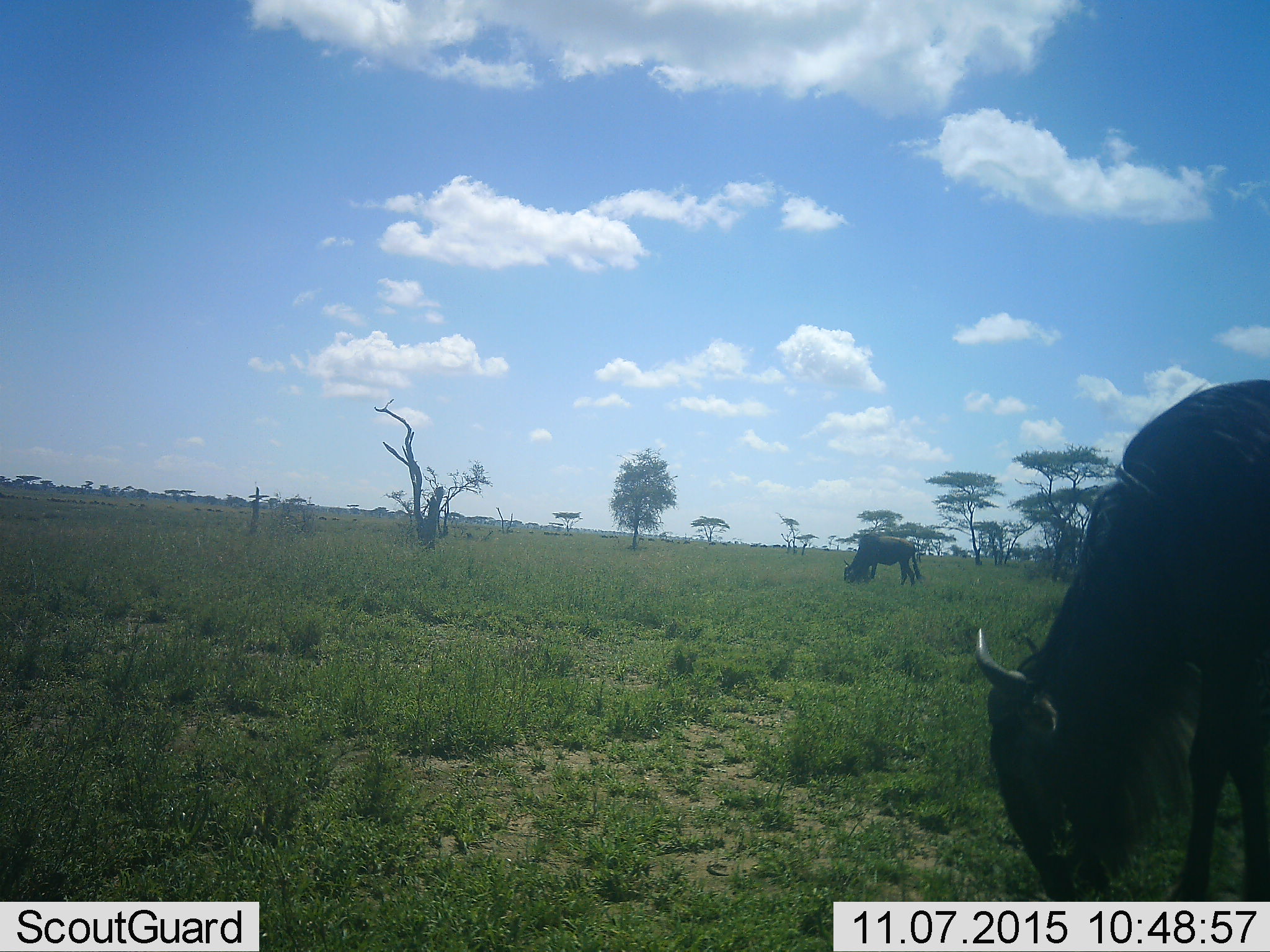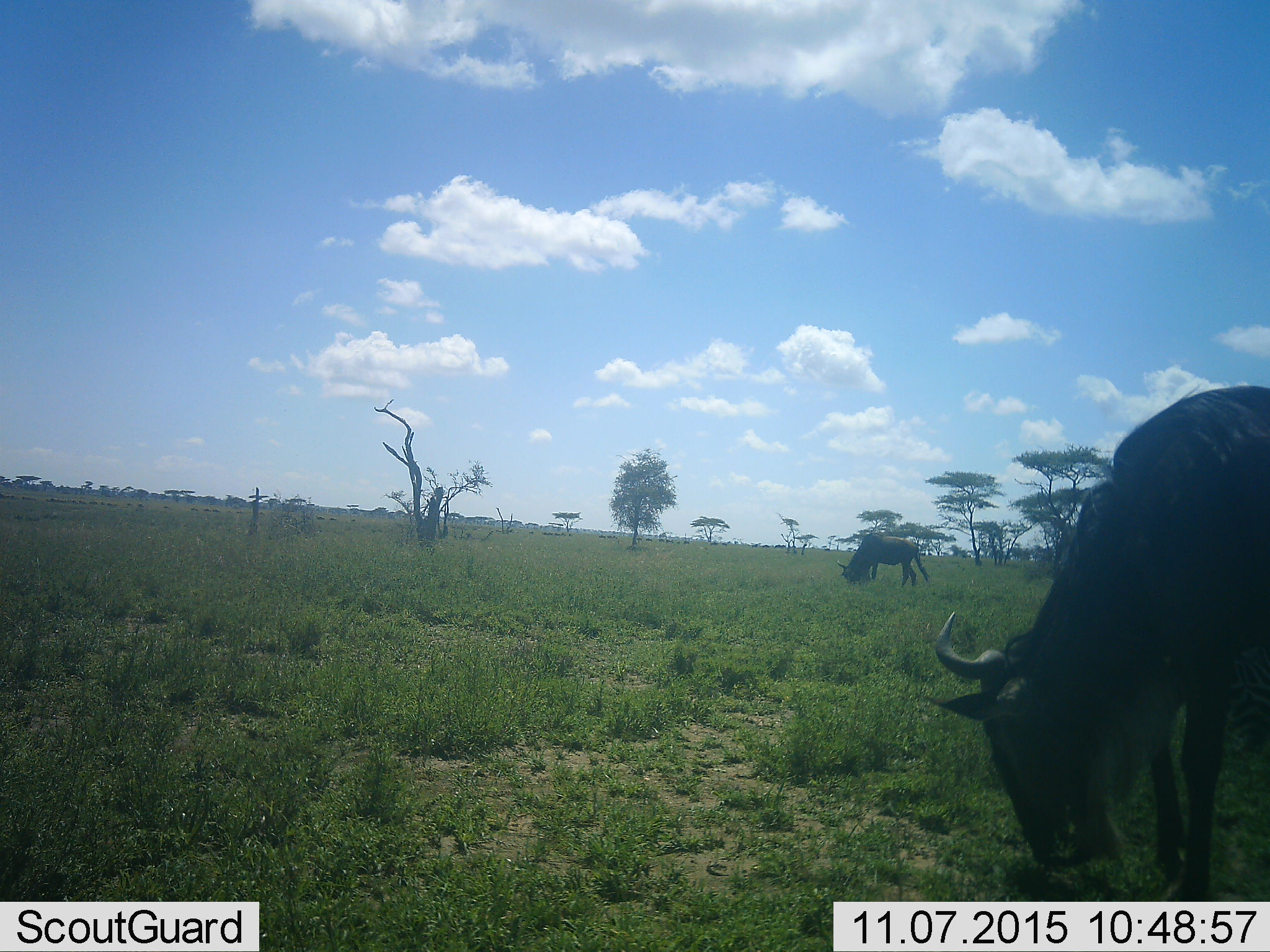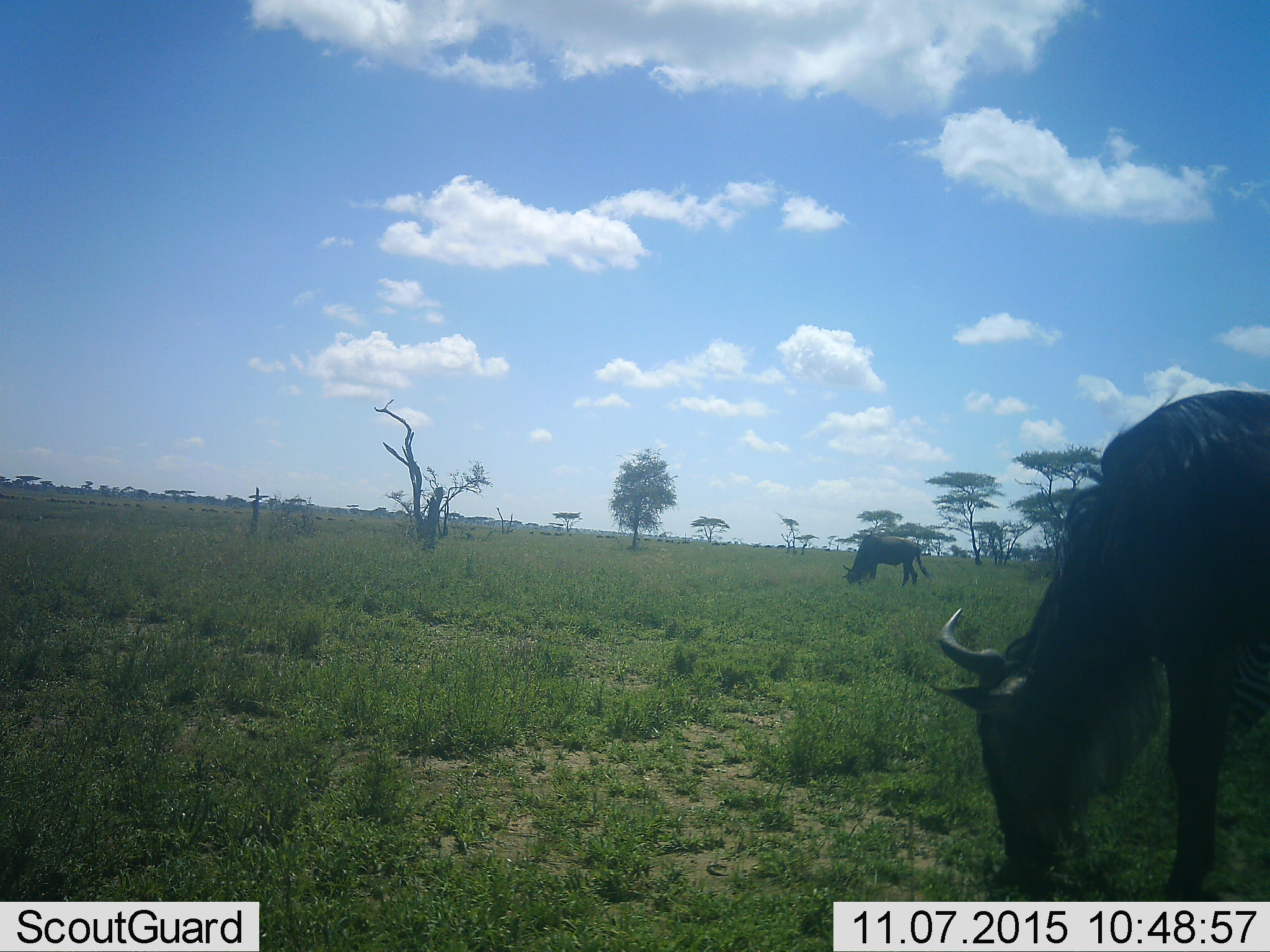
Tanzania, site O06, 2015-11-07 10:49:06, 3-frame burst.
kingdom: Animalia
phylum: Chordata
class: Mammalia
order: Artiodactyla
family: Bovidae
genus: Connochaetes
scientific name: Connochaetes taurinus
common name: blue wildebeest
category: wildebeest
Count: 2.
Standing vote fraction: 71%.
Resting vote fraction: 14%.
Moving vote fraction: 14%.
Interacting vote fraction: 0%.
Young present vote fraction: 0%.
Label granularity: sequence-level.